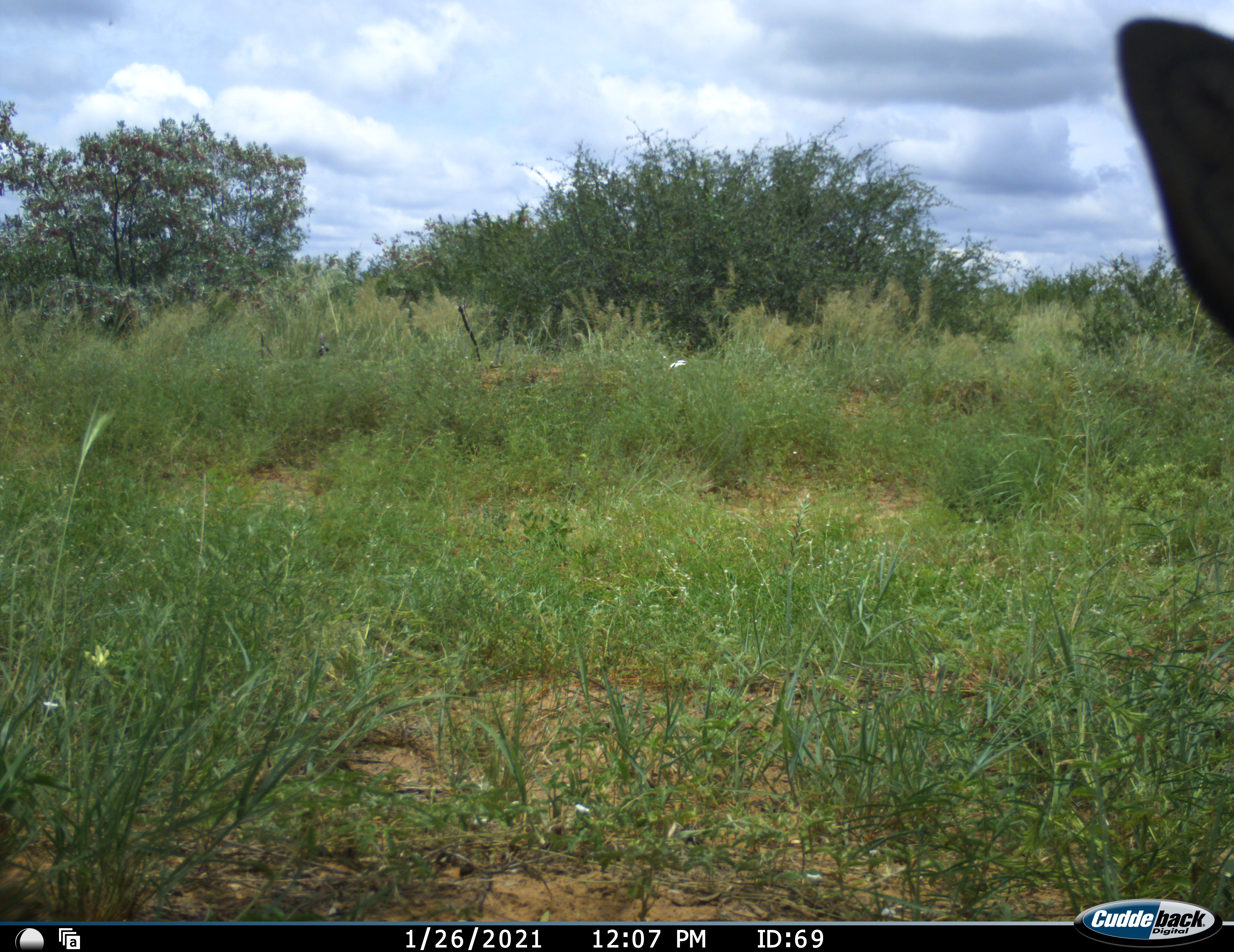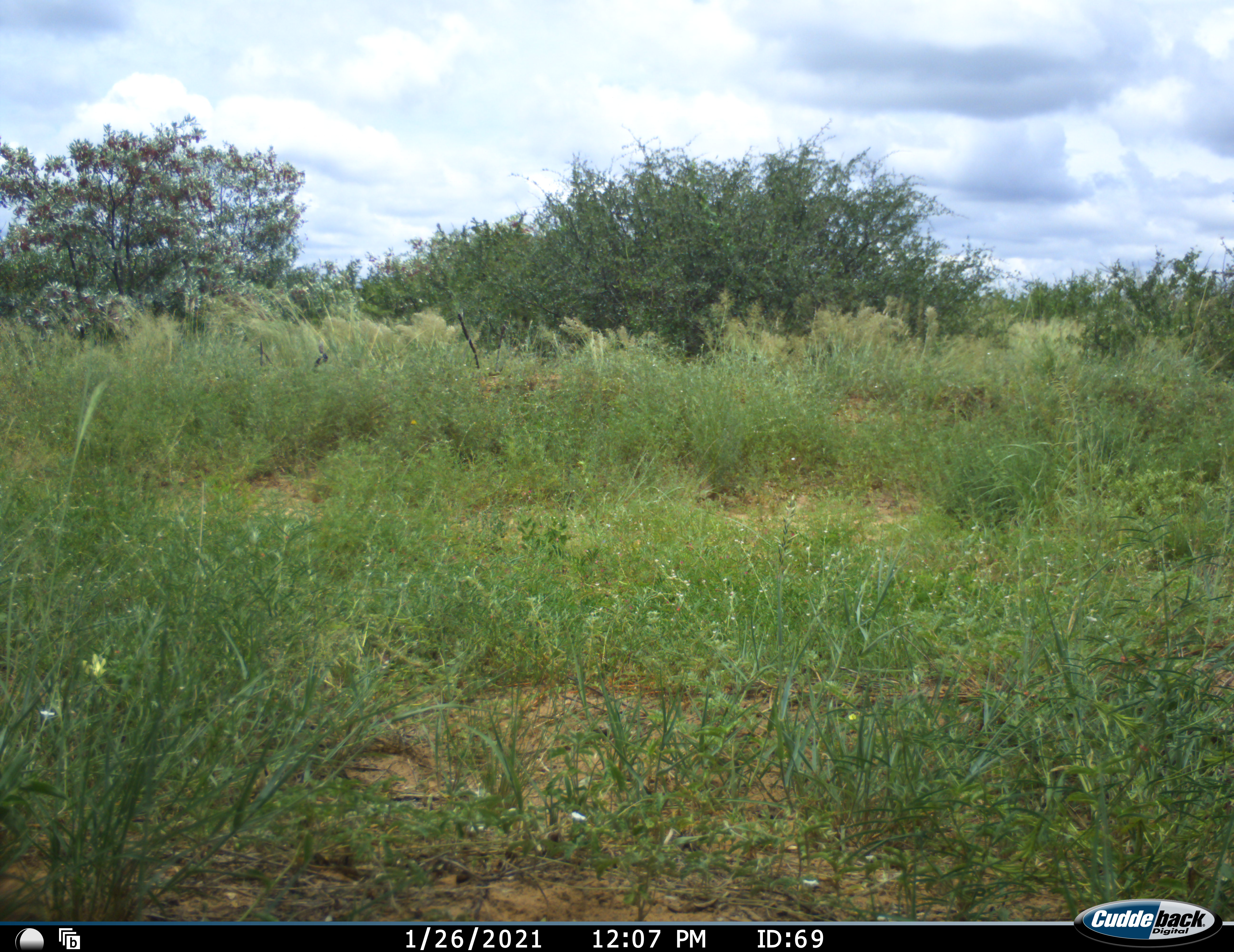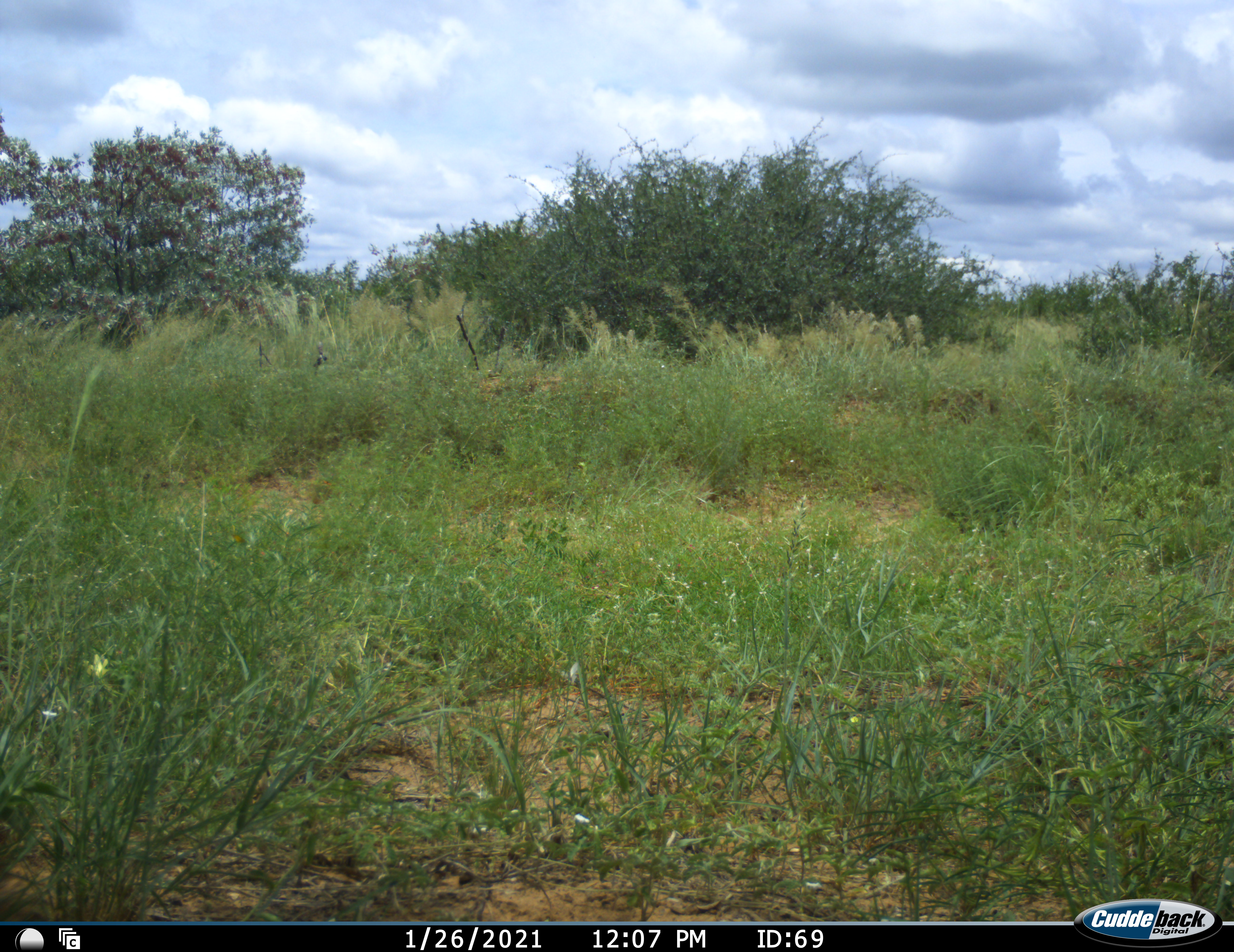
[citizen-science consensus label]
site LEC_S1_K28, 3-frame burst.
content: unidentified animal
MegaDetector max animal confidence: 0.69